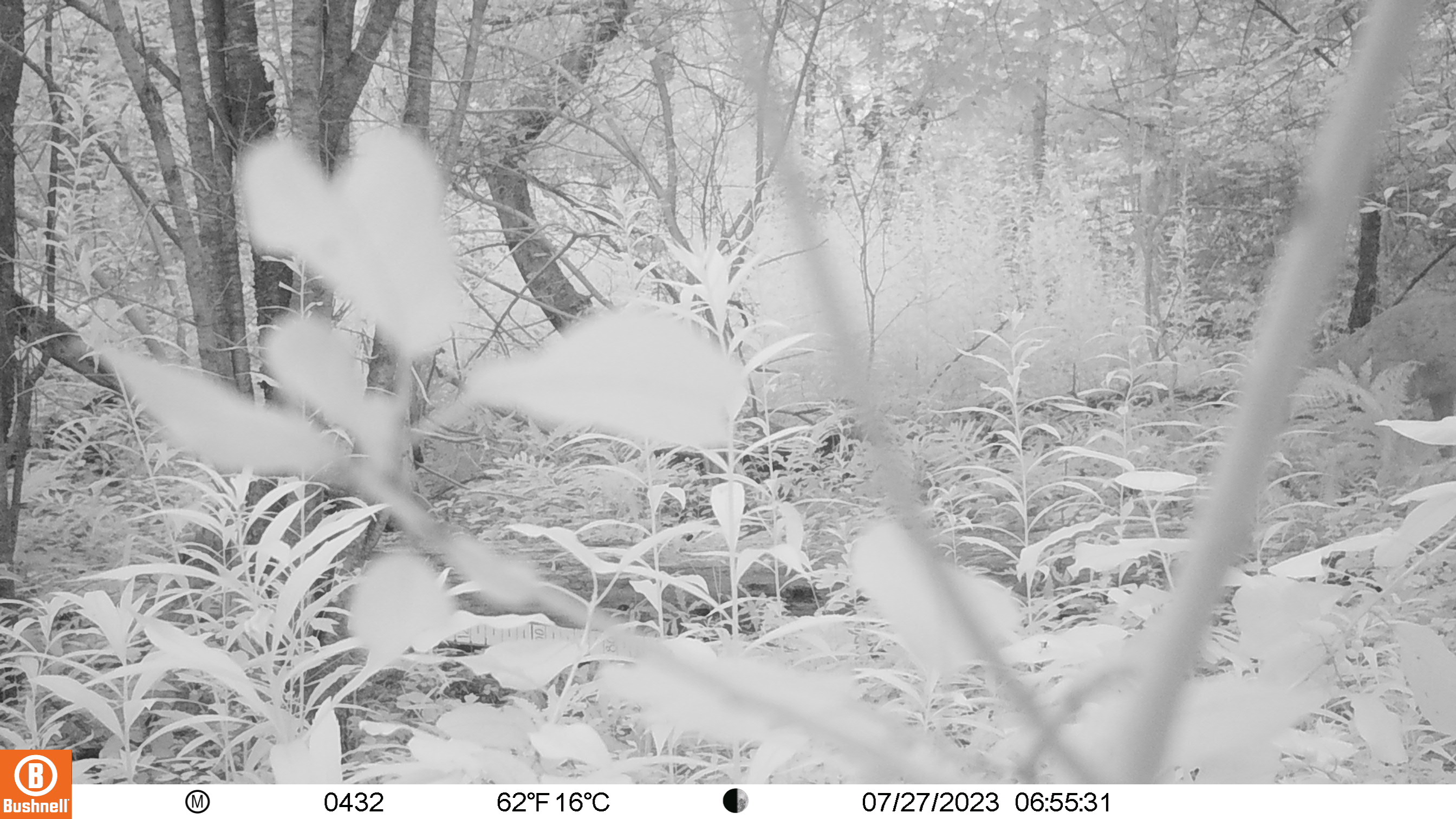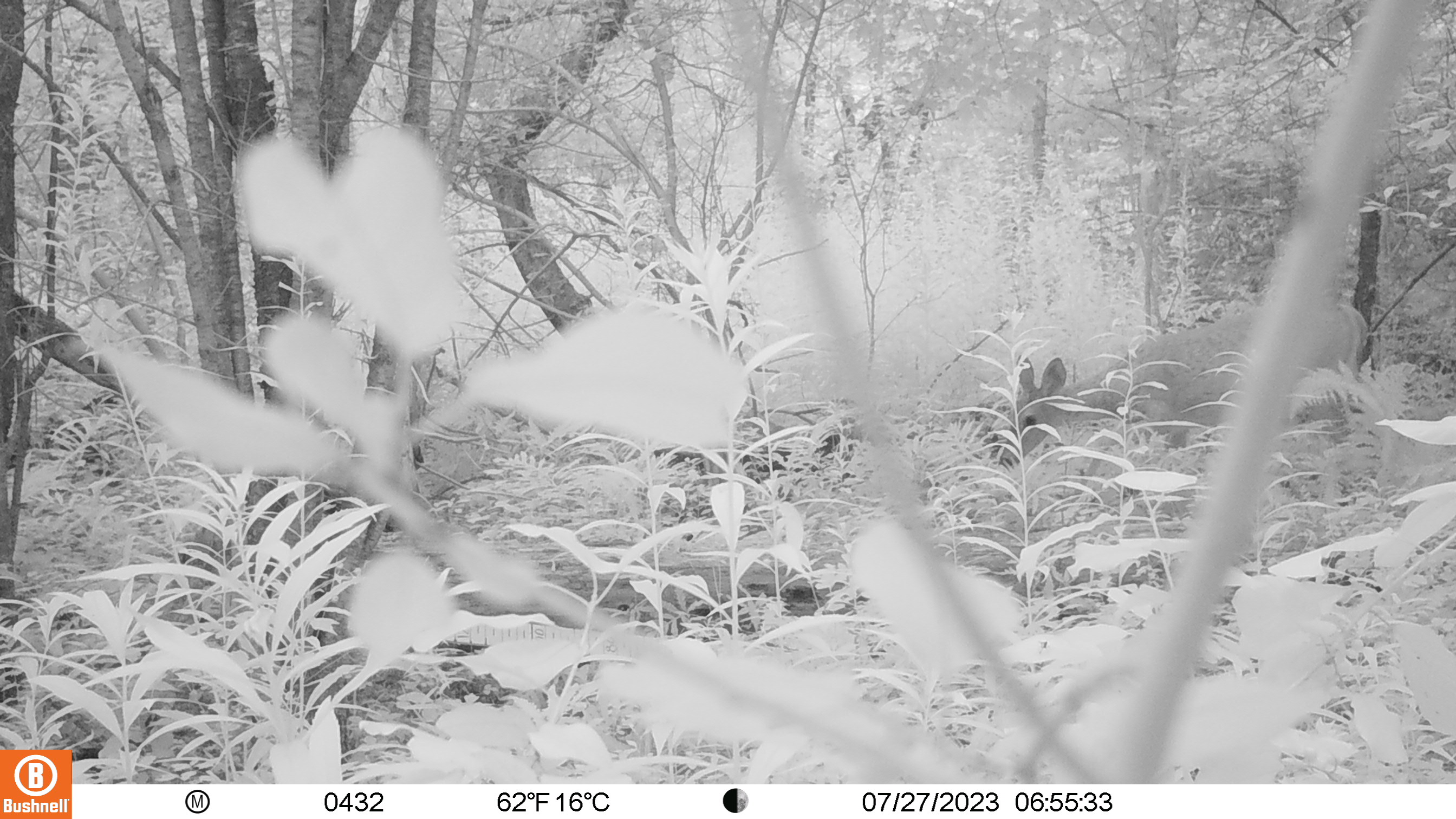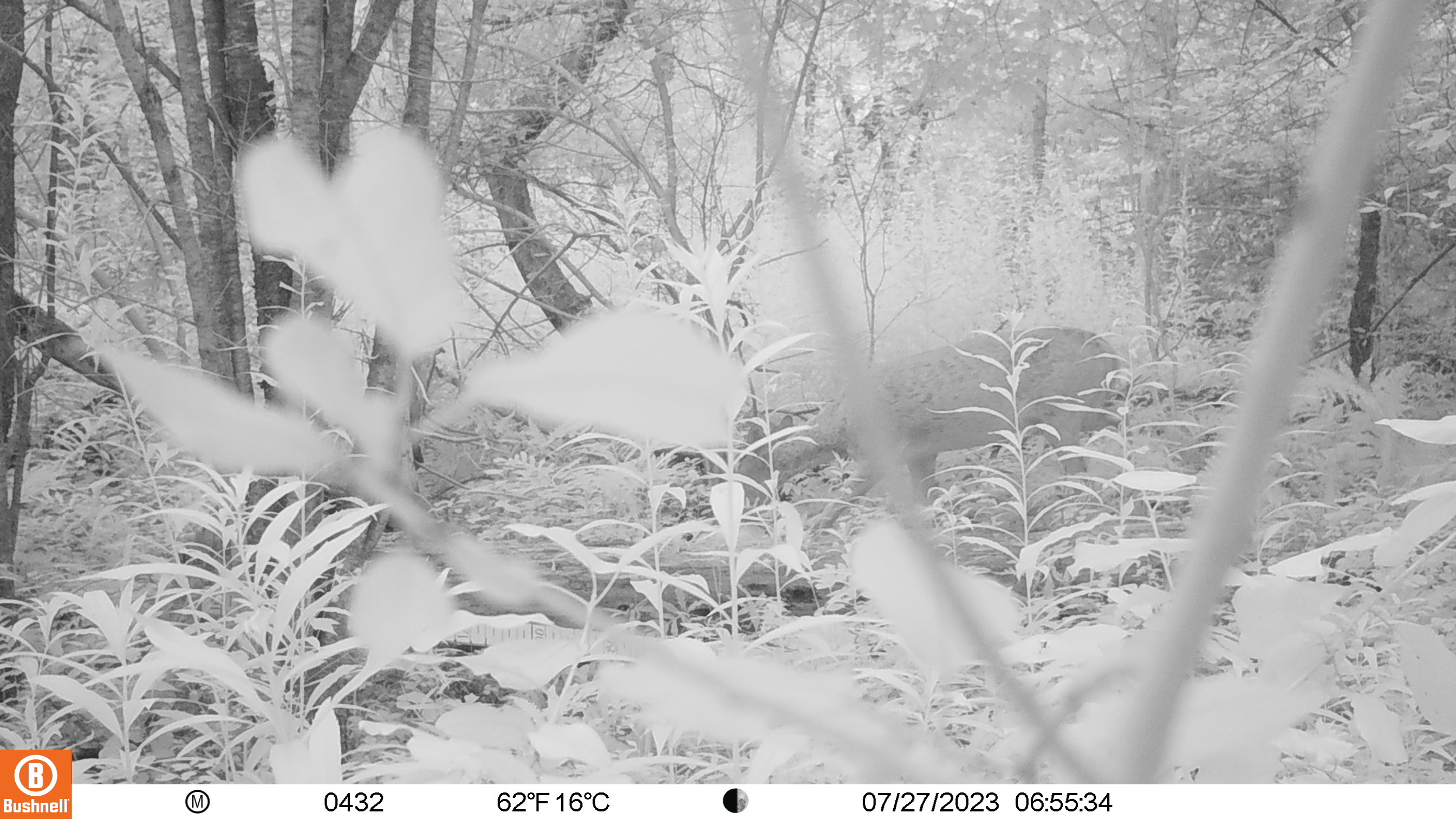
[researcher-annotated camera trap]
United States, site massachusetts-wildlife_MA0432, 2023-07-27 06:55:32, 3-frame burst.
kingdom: Animalia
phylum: Chordata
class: Mammalia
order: Artiodactyla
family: Cervidae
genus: Odocoileus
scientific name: Odocoileus virginianus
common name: white-tailed deer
White-tailed deer (Odocoileus virginianus).